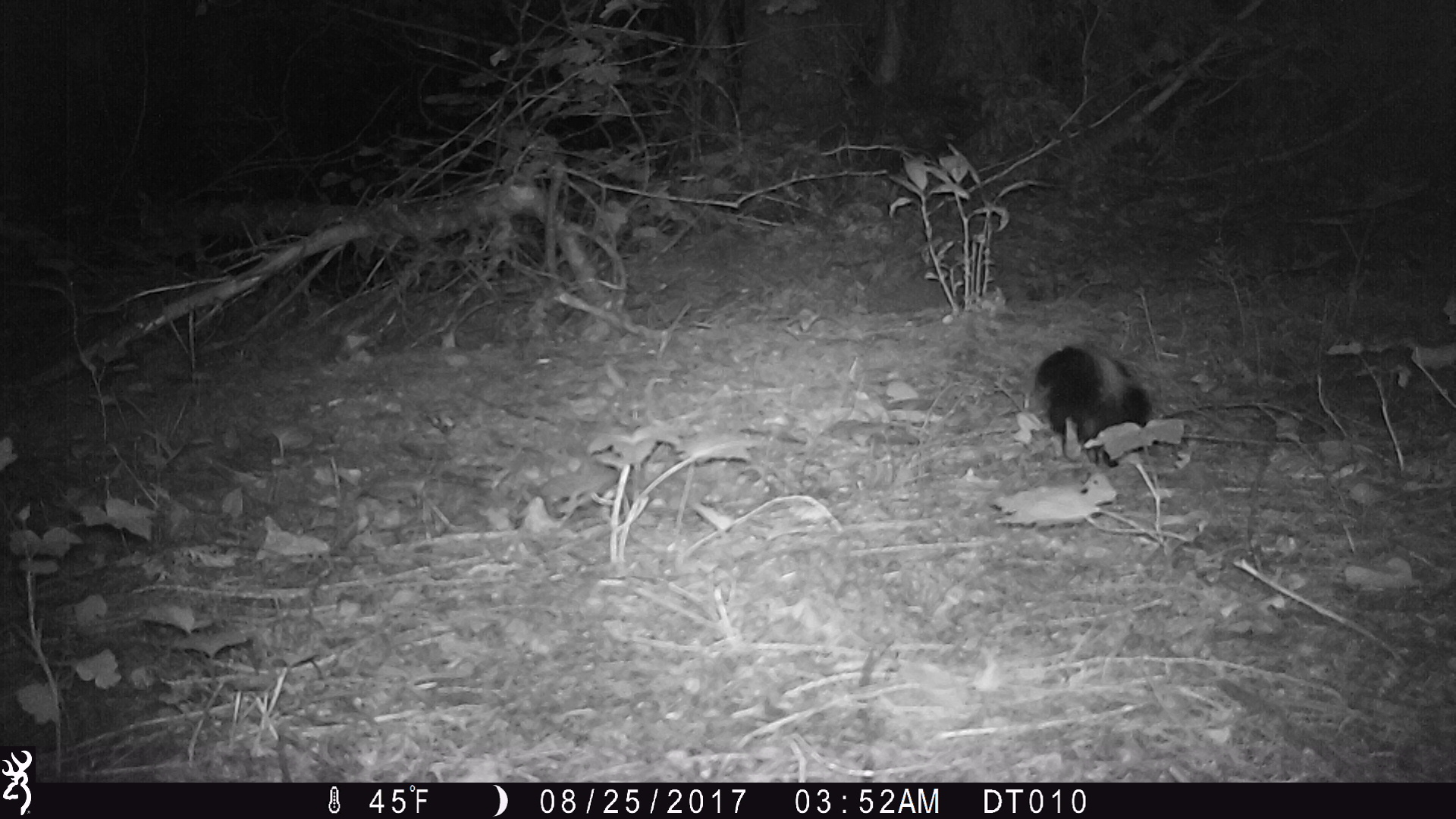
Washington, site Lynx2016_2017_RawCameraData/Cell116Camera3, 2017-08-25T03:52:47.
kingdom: Animalia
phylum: Chordata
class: Mammalia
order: Carnivora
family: Mephitidae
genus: Mephitis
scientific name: Mephitis mephitis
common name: striped skunk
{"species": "Mephitis mephitis (striped skunk)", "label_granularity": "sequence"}